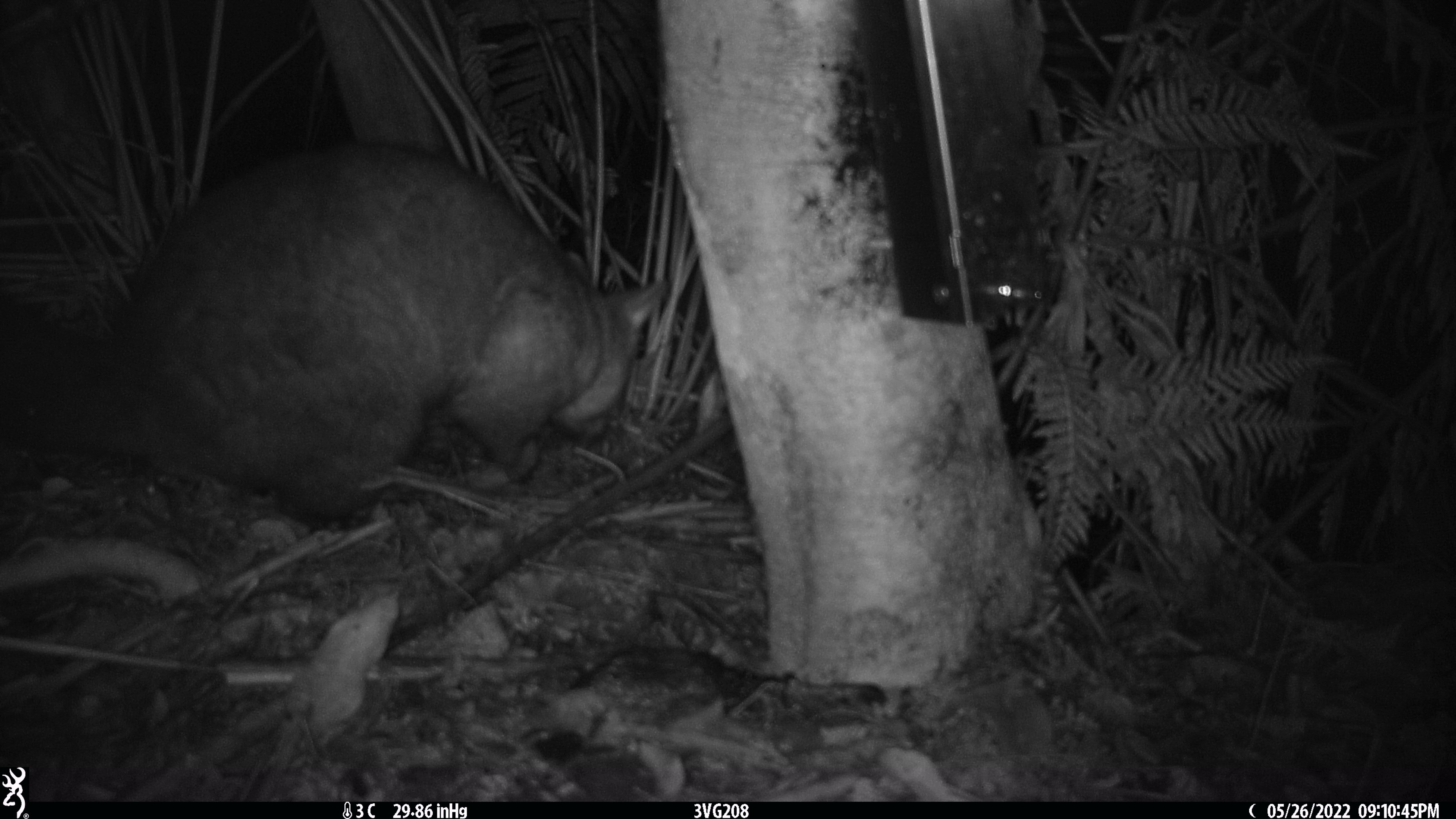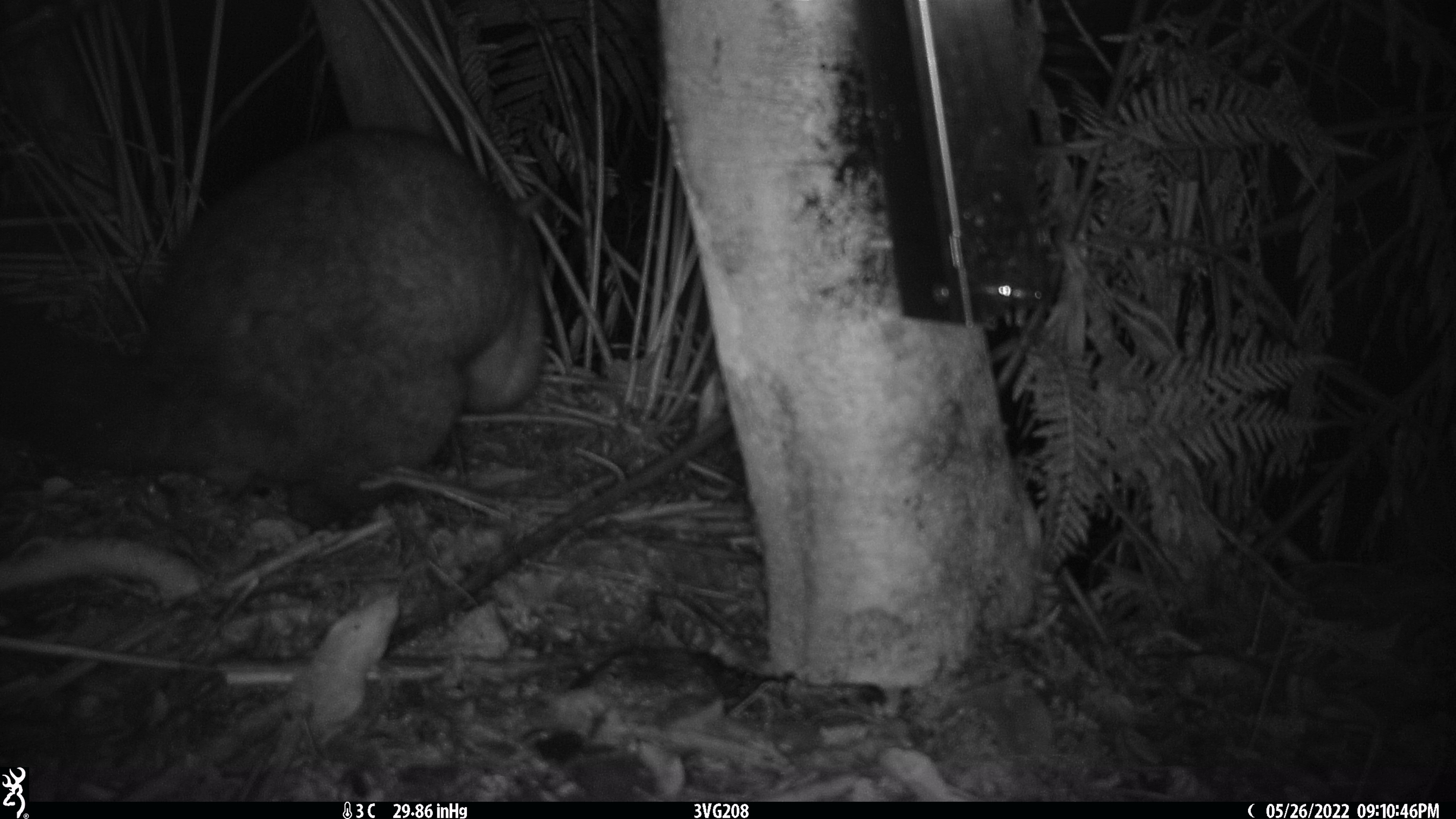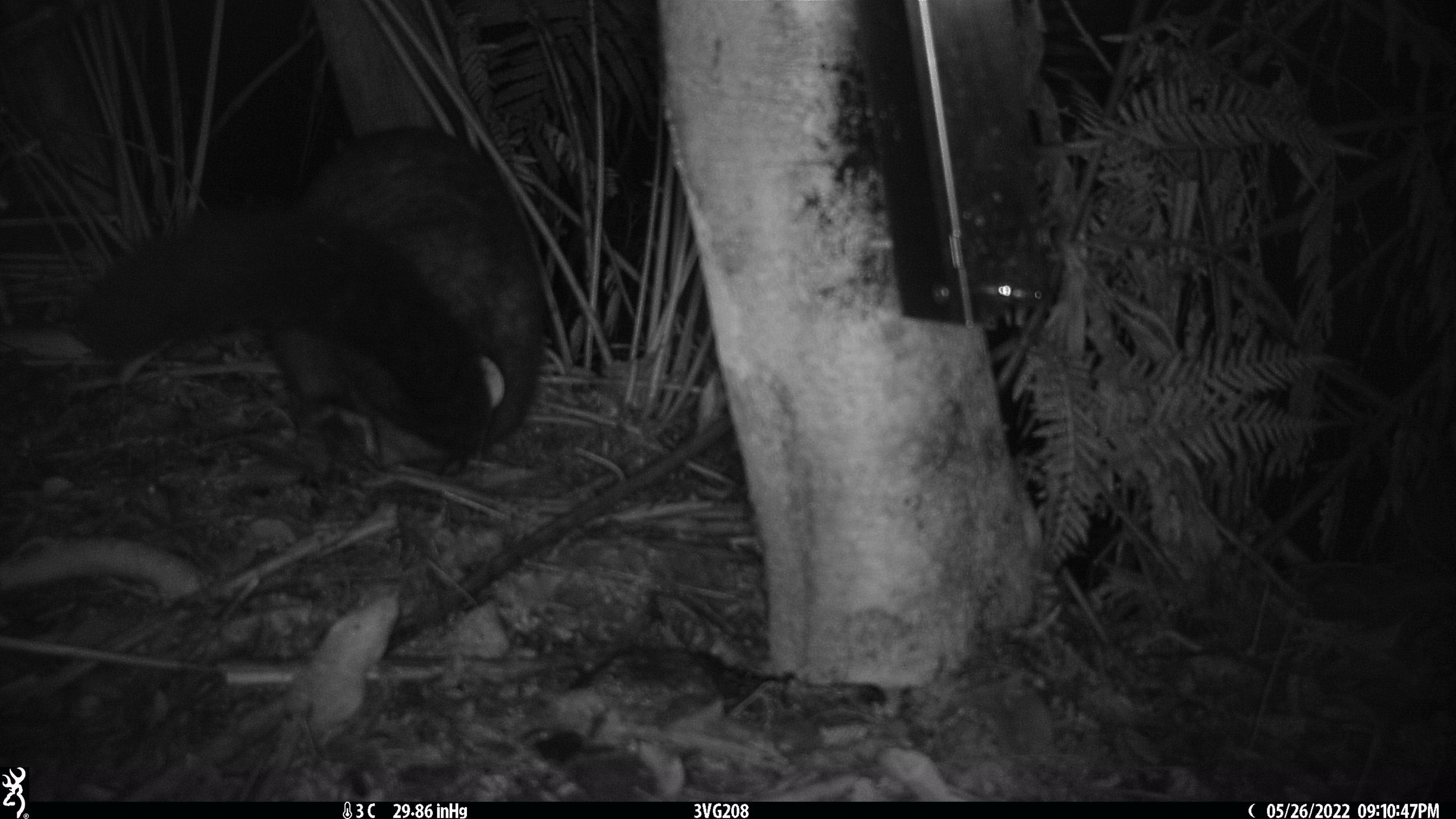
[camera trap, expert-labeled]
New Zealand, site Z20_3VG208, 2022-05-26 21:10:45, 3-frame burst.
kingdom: Animalia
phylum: Chordata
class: Mammalia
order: Diprotodontia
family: Phalangeridae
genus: Trichosurus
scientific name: Trichosurus vulpecula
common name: common brushtail possum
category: possum